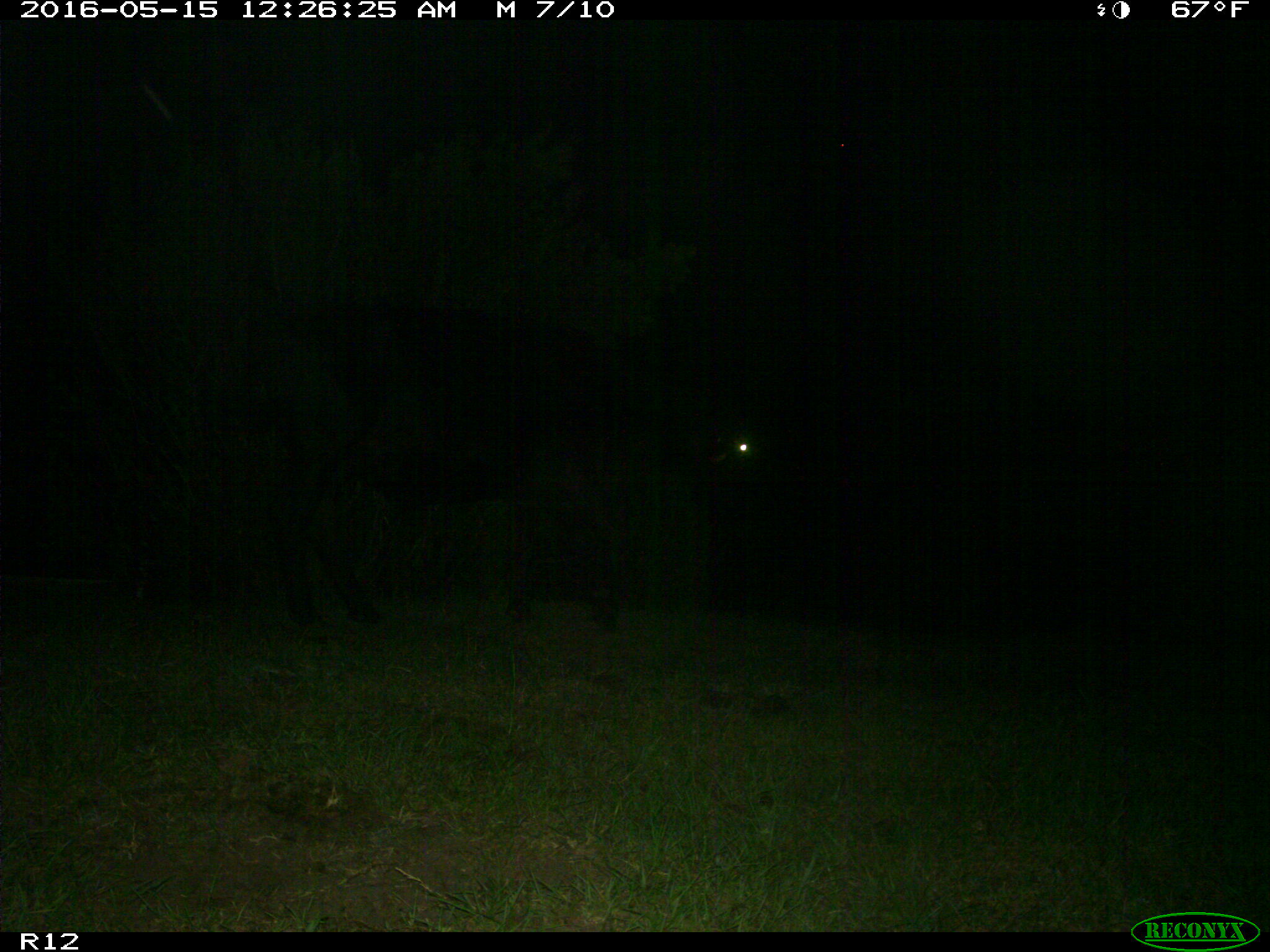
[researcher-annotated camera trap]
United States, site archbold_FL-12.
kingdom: Animalia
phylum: Chordata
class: Mammalia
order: Artiodactyla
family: Bovidae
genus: Bos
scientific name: Bos taurus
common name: domestic cow